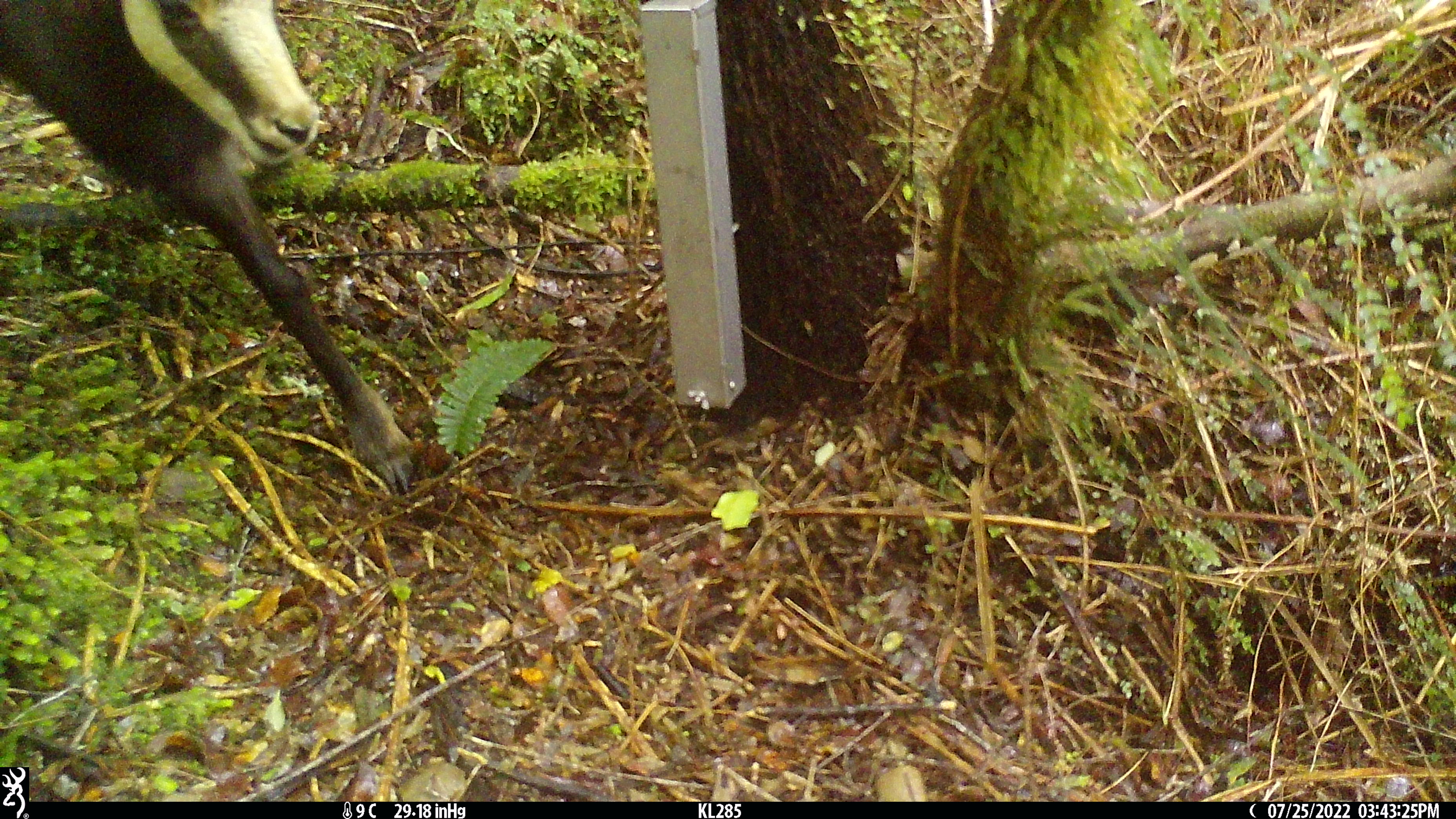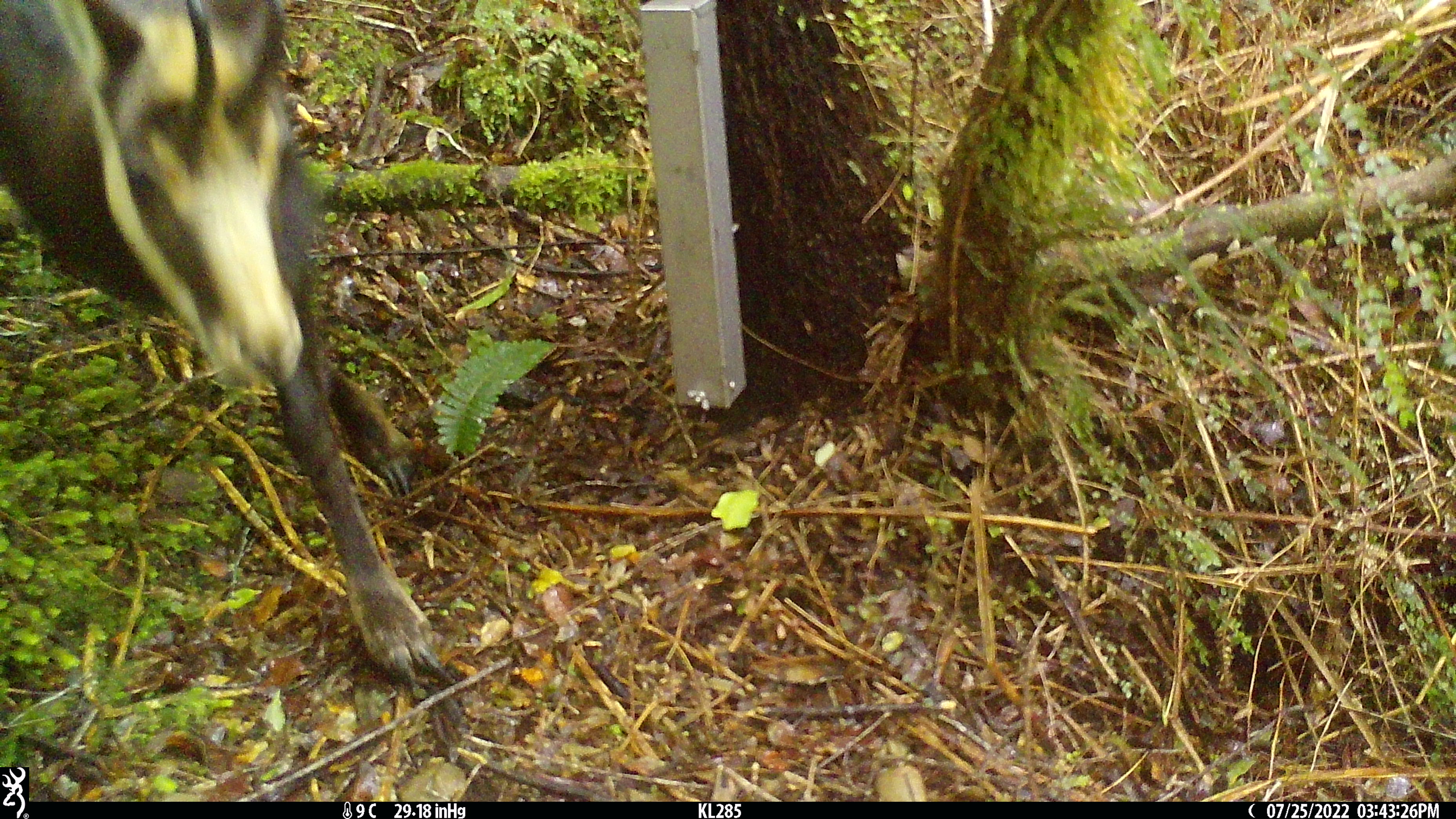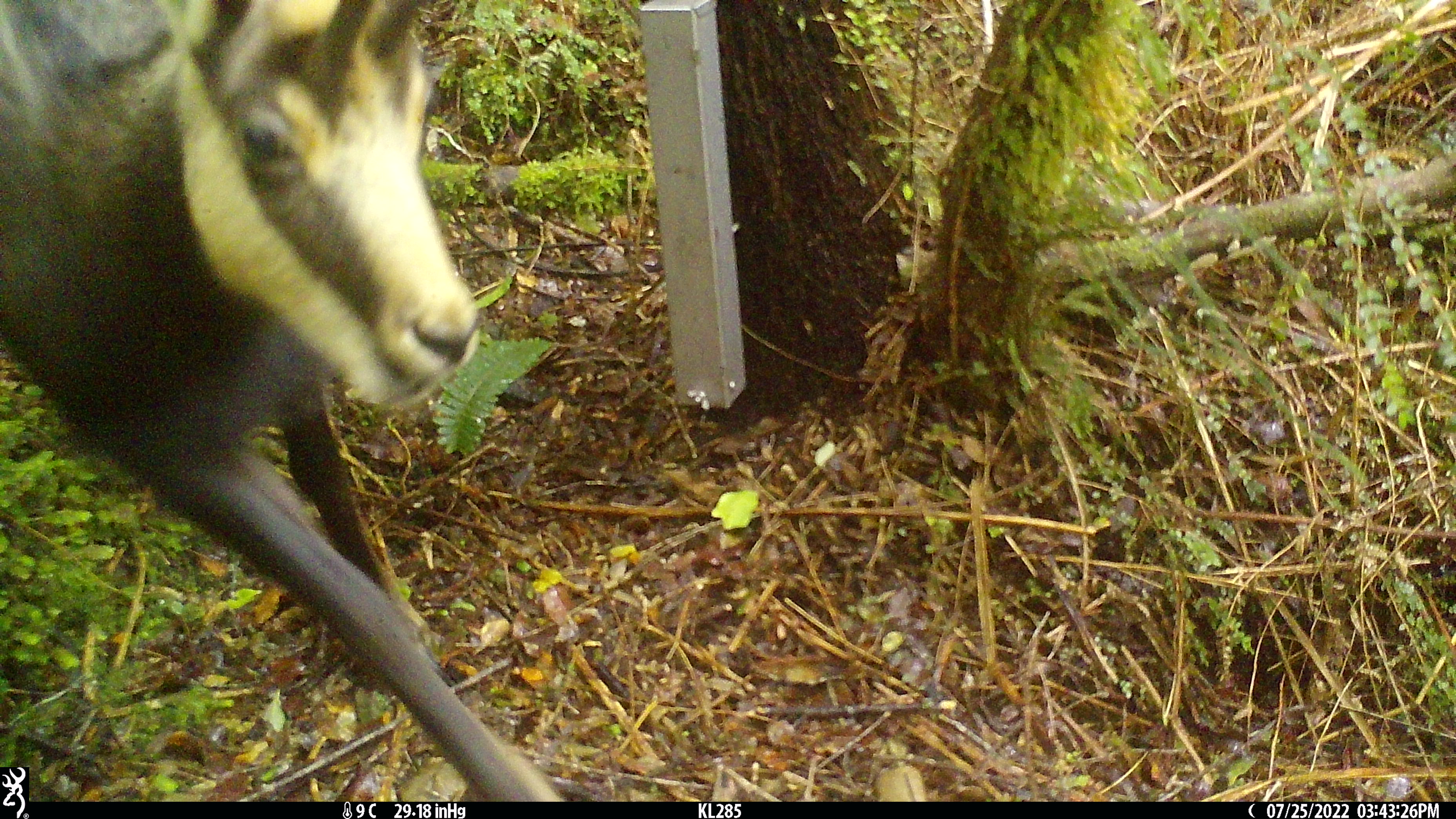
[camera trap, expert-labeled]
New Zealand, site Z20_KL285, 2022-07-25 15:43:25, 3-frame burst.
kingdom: Animalia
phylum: Chordata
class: Mammalia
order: Artiodactyla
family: Bovidae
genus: Rupicapra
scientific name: Rupicapra rupicapra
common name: alpine chamois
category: chamois